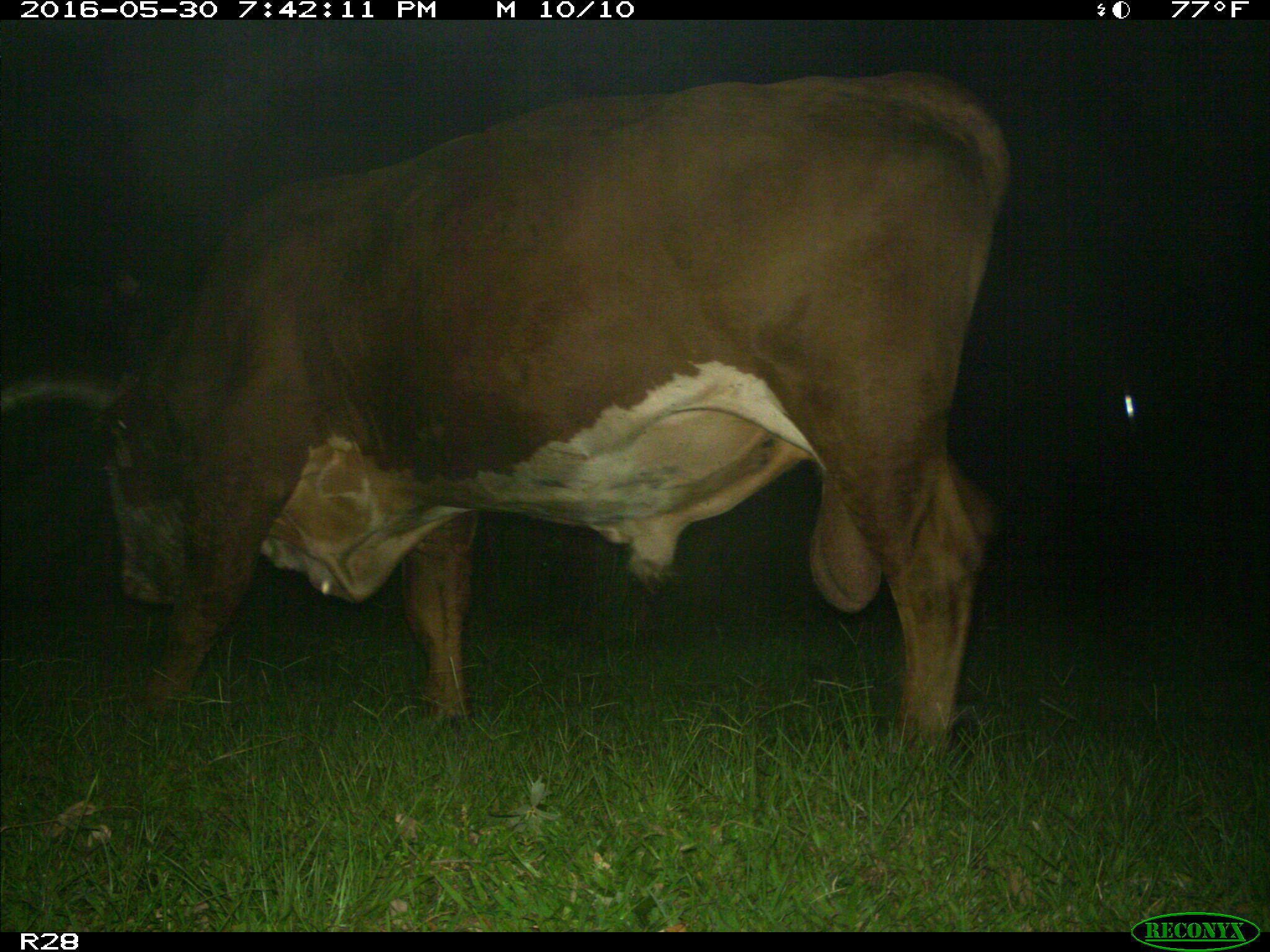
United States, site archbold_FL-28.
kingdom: Animalia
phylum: Chordata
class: Mammalia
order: Artiodactyla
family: Bovidae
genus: Bos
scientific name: Bos taurus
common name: domestic cow